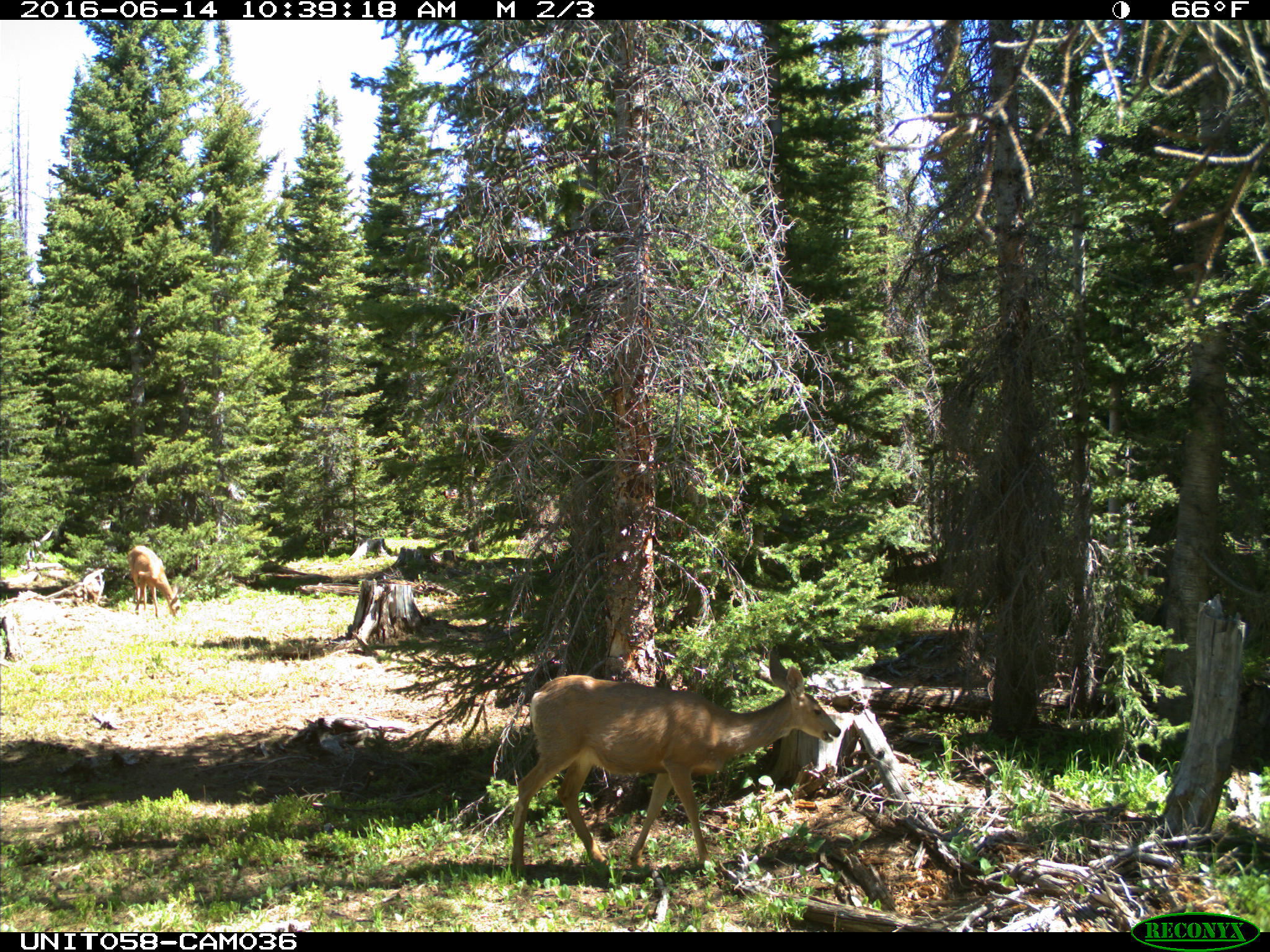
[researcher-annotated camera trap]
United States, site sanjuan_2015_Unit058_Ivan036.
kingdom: Animalia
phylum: Chordata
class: Mammalia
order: Artiodactyla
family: Cervidae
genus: Odocoileus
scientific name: Odocoileus hemionus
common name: mule deer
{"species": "Odocoileus hemionus (mule deer)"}